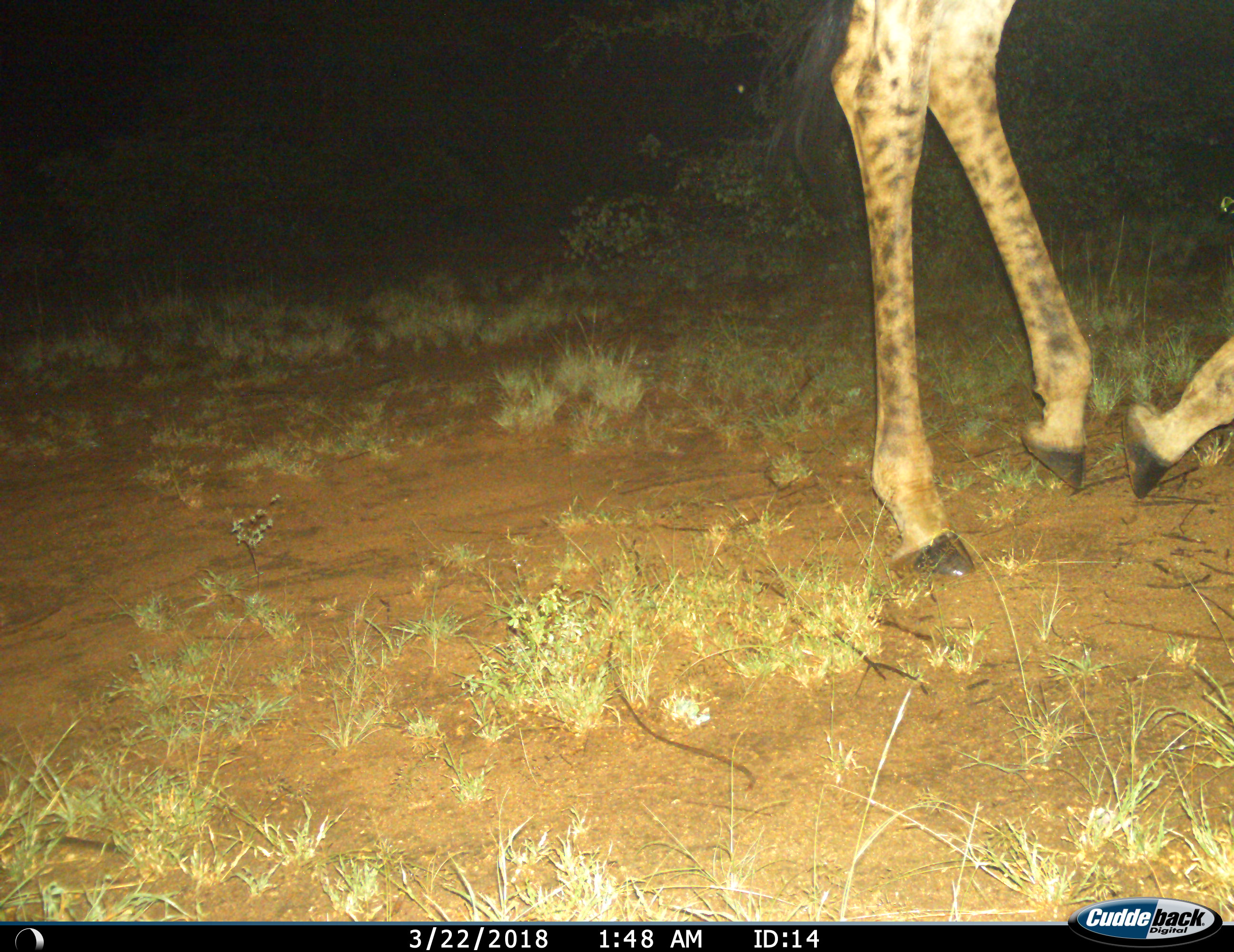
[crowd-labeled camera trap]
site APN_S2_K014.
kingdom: Animalia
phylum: Chordata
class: Mammalia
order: Artiodactyla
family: Giraffidae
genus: Giraffa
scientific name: Giraffa camelopardalis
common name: giraffe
Giraffe (Giraffa camelopardalis), count 1. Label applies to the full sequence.